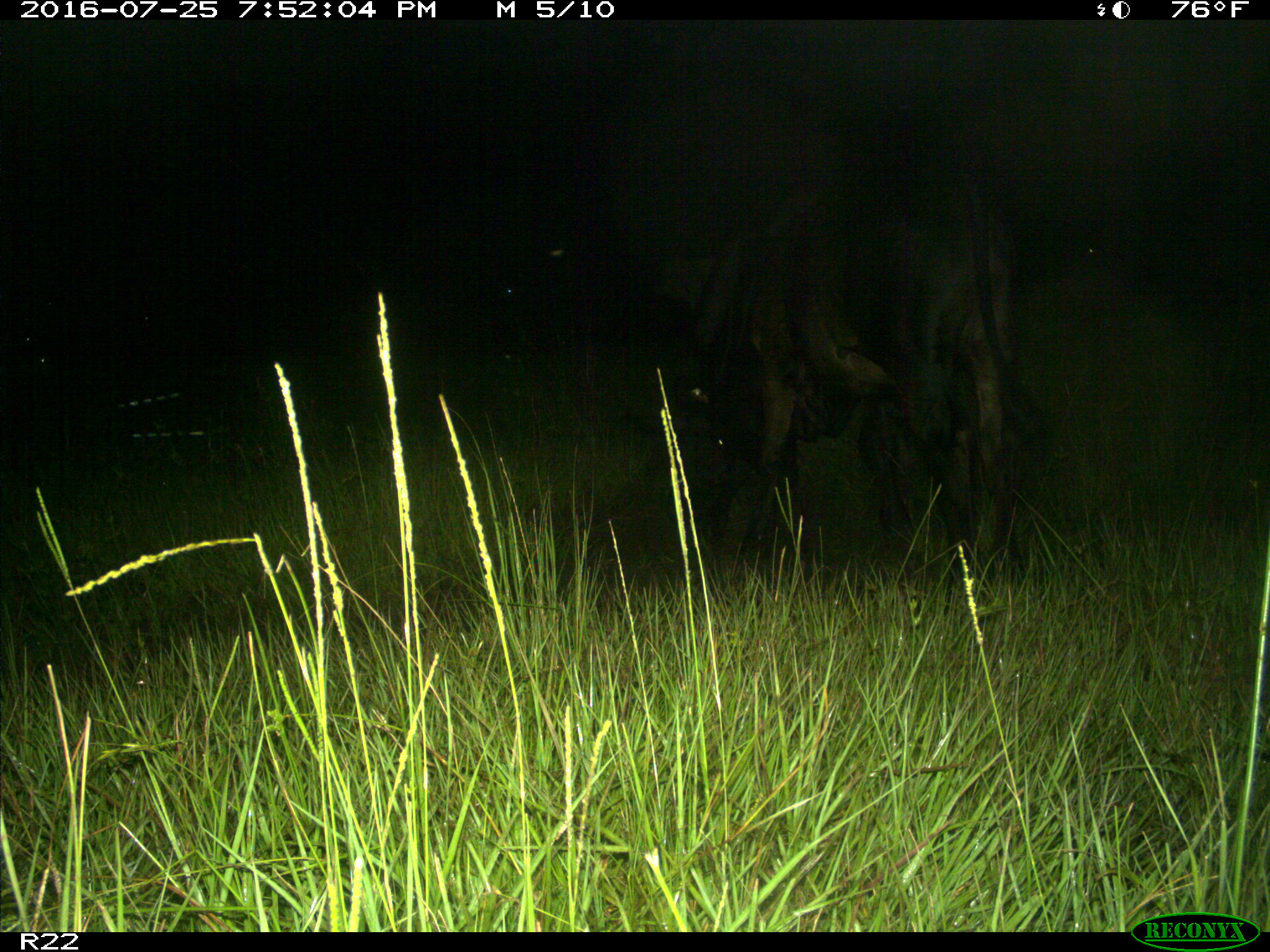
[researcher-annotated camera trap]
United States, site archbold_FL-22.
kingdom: Animalia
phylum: Chordata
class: Mammalia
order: Artiodactyla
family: Bovidae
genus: Bos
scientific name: Bos taurus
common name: domestic cow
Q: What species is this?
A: Bos taurus (domestic cow).